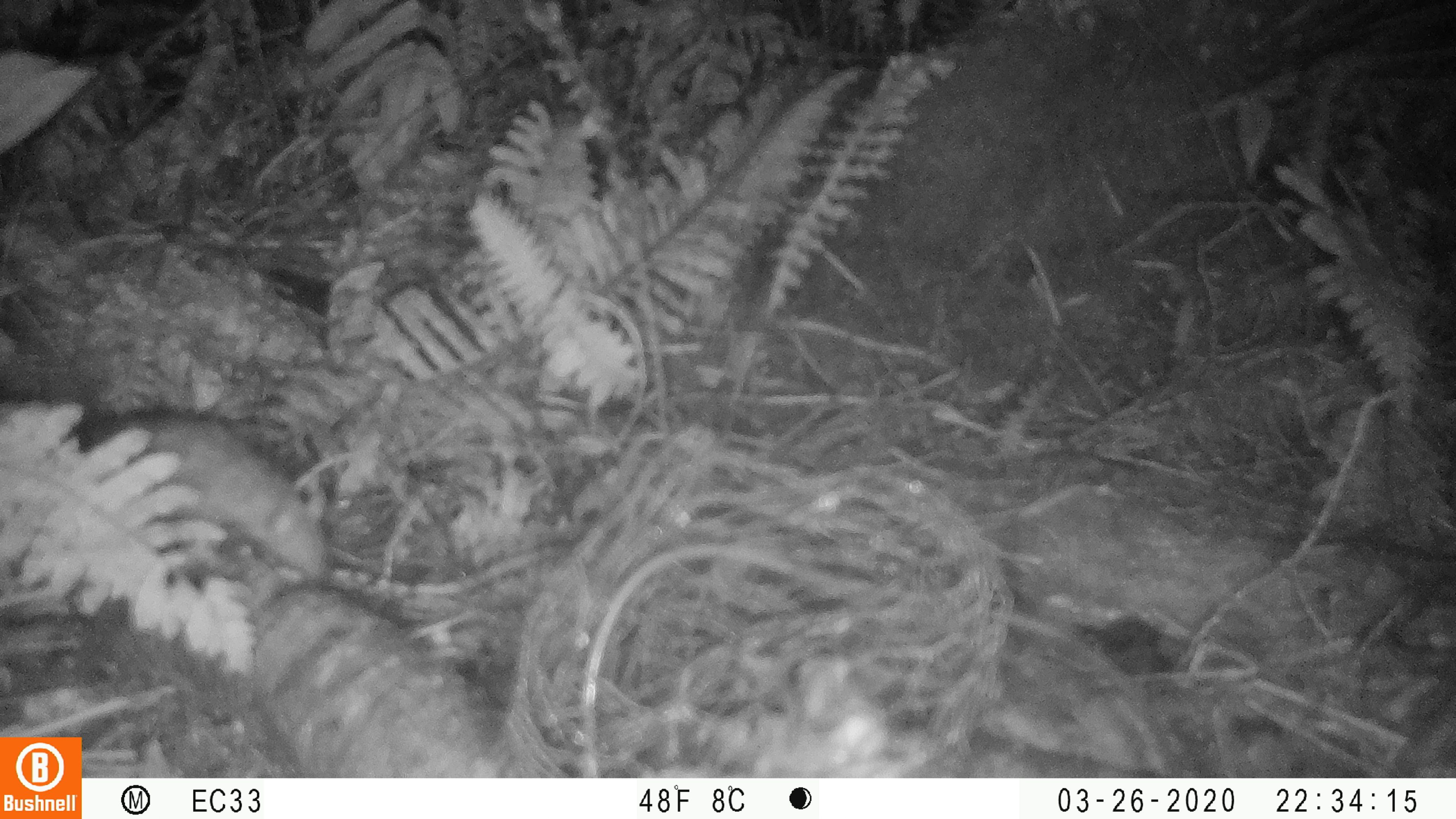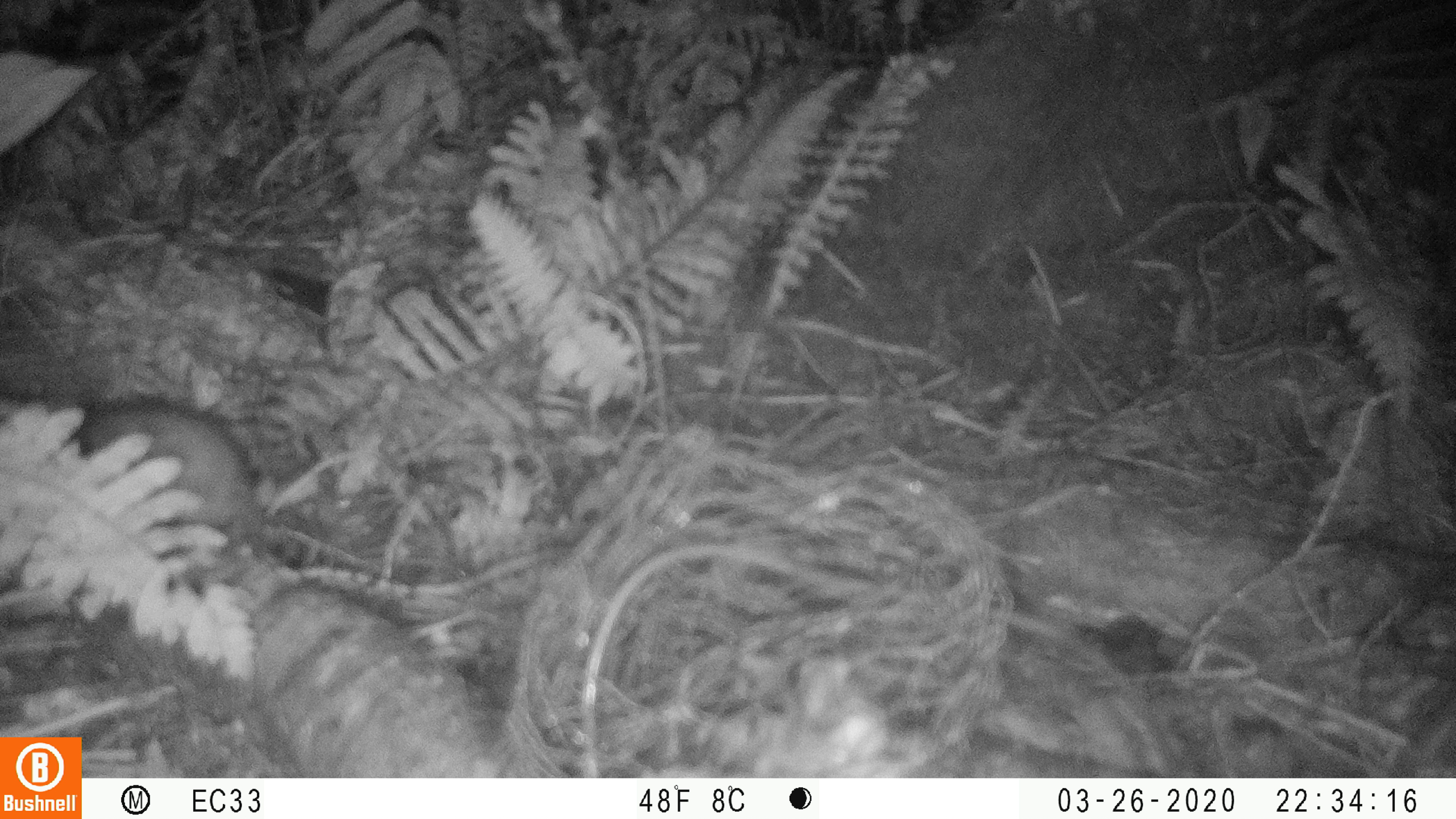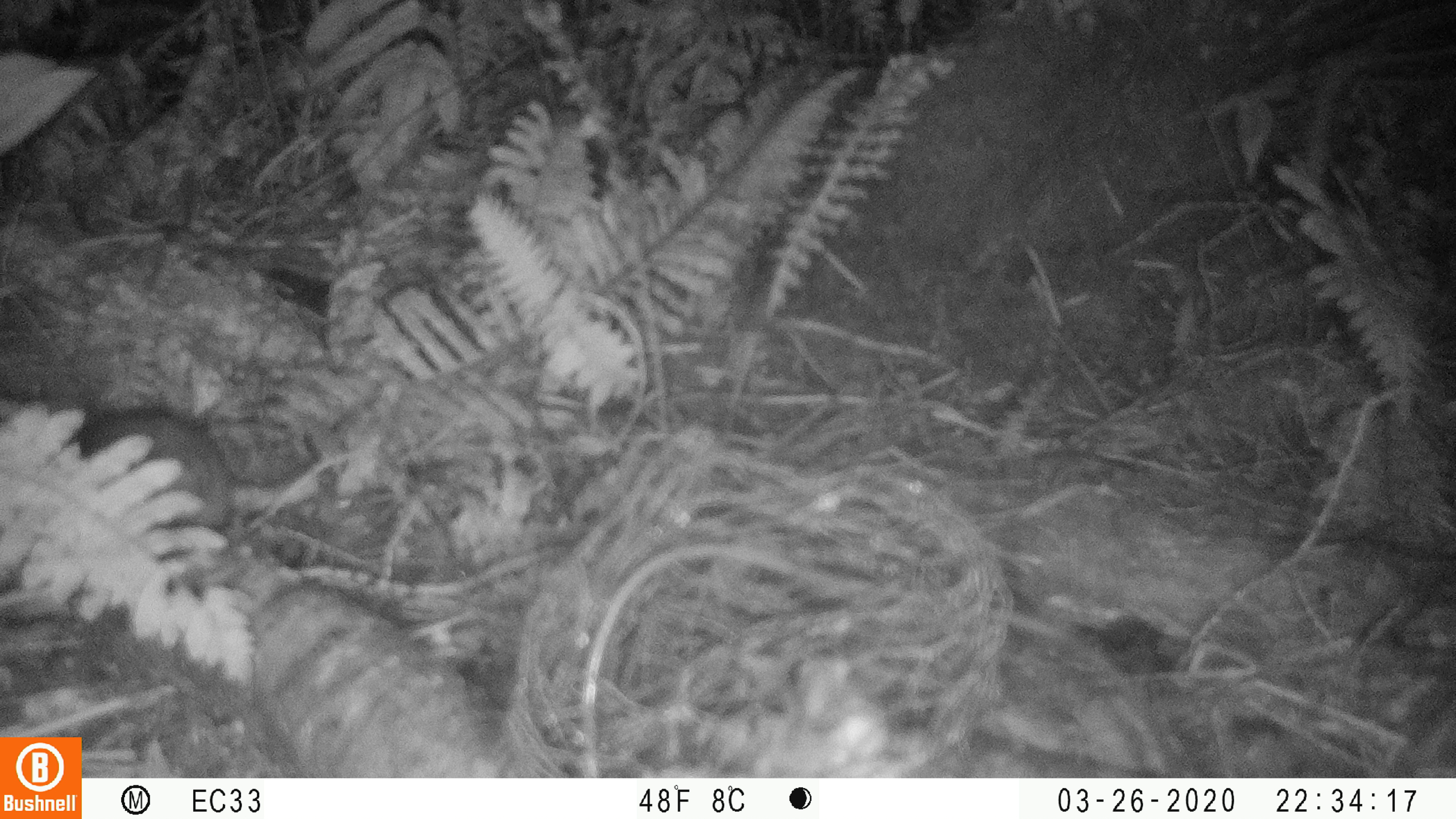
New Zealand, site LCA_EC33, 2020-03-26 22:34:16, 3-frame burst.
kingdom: Animalia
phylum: Chordata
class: Mammalia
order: Rodentia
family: Muridae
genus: Rattus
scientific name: Rattus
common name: rat